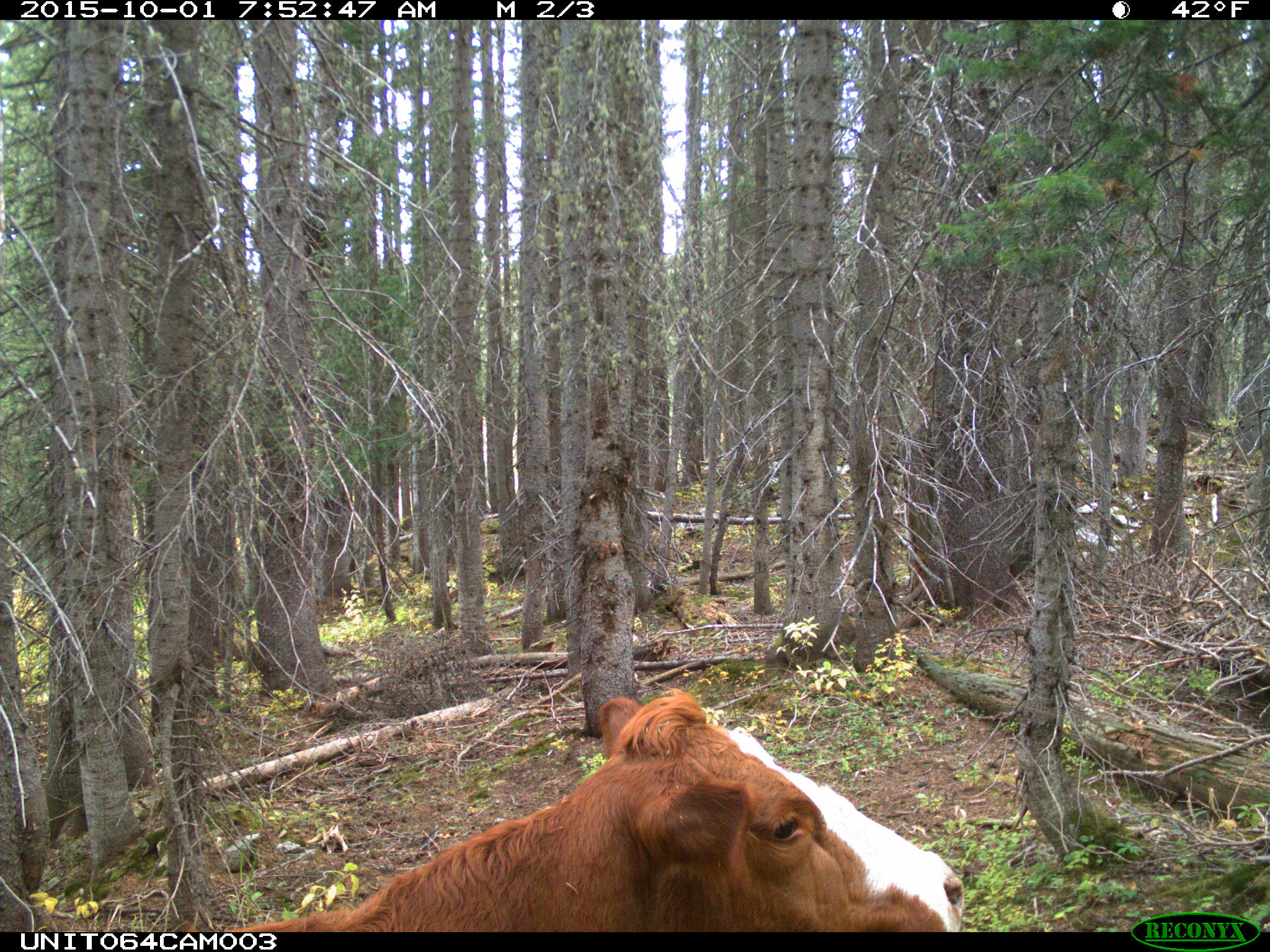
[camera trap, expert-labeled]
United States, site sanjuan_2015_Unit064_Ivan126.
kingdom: Animalia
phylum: Chordata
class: Mammalia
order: Artiodactyla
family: Bovidae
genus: Bos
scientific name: Bos taurus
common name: domestic cow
Bos taurus (domestic cow).